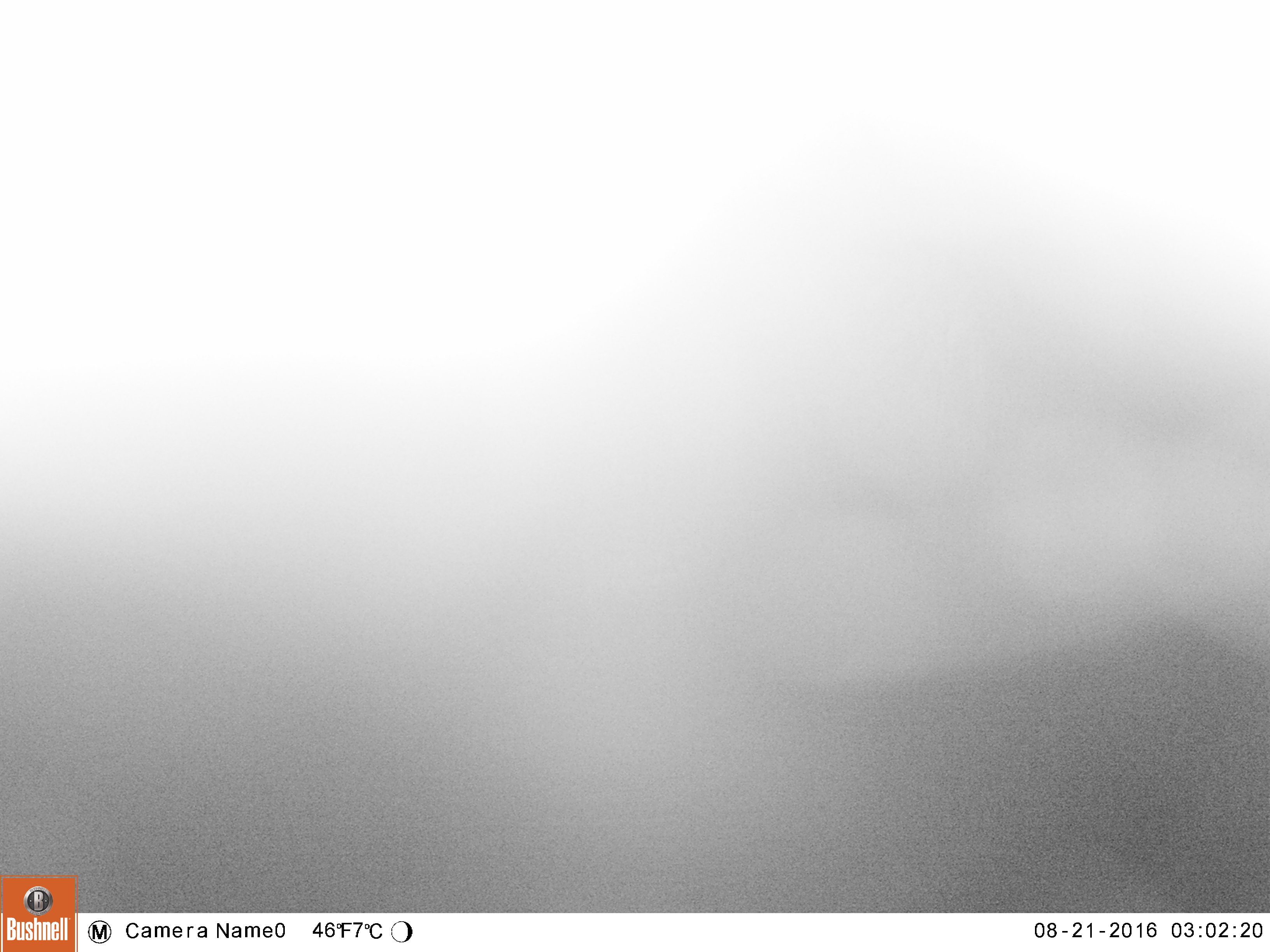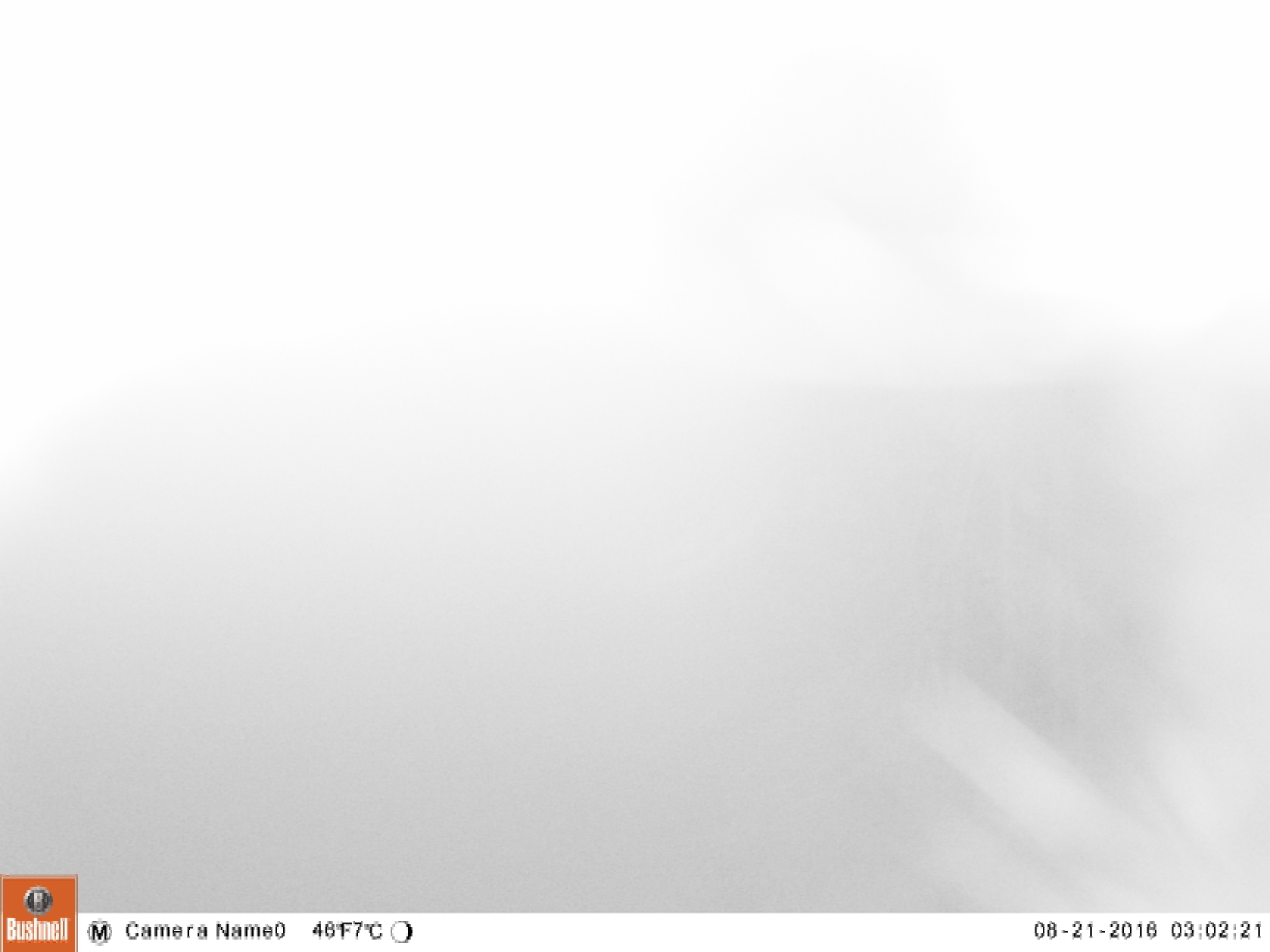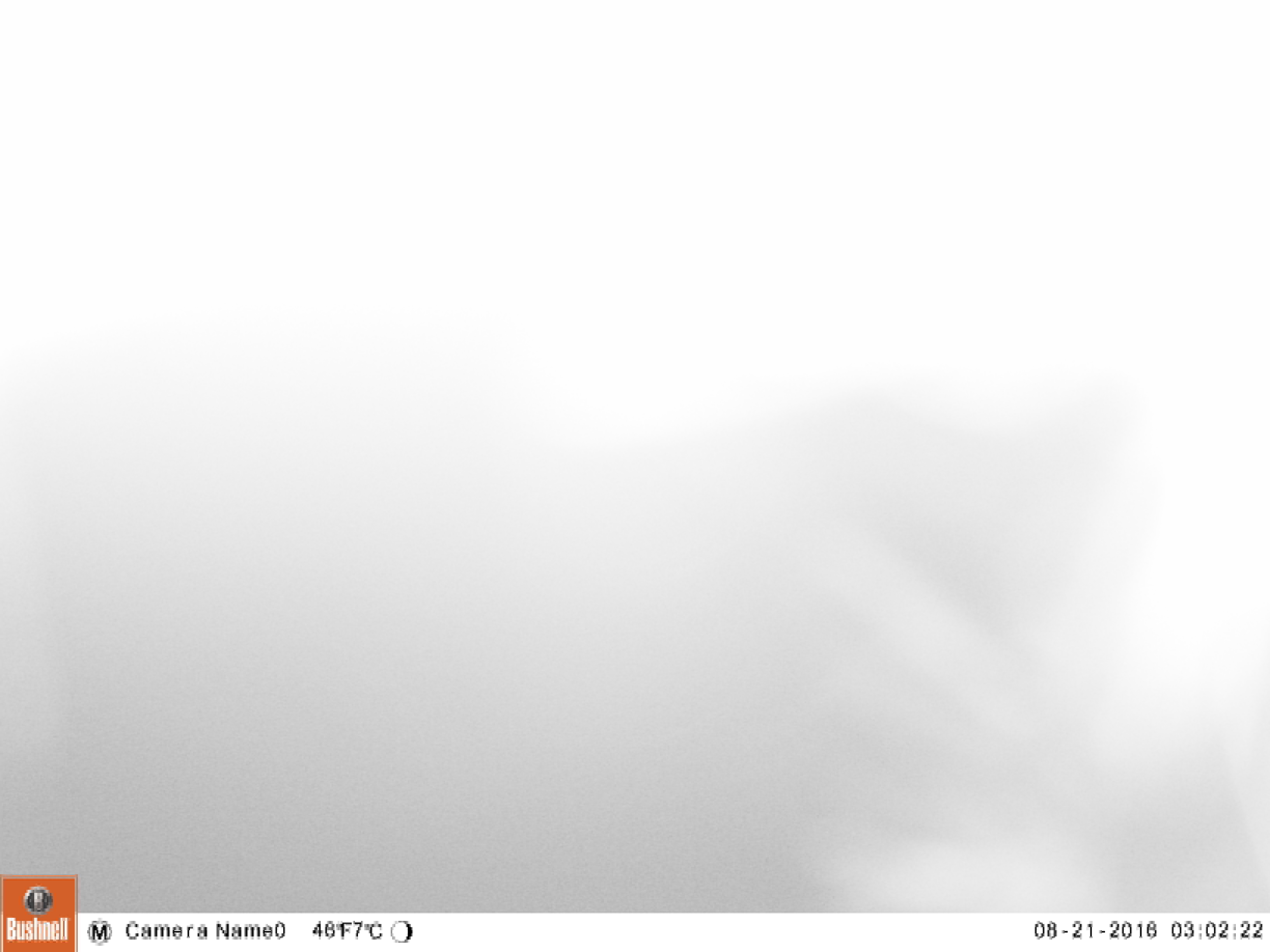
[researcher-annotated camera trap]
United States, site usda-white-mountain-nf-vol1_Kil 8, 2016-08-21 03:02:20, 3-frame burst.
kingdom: Animalia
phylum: Chordata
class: Mammalia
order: Carnivora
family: Ursidae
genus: Ursus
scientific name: Ursus americanus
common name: black bear